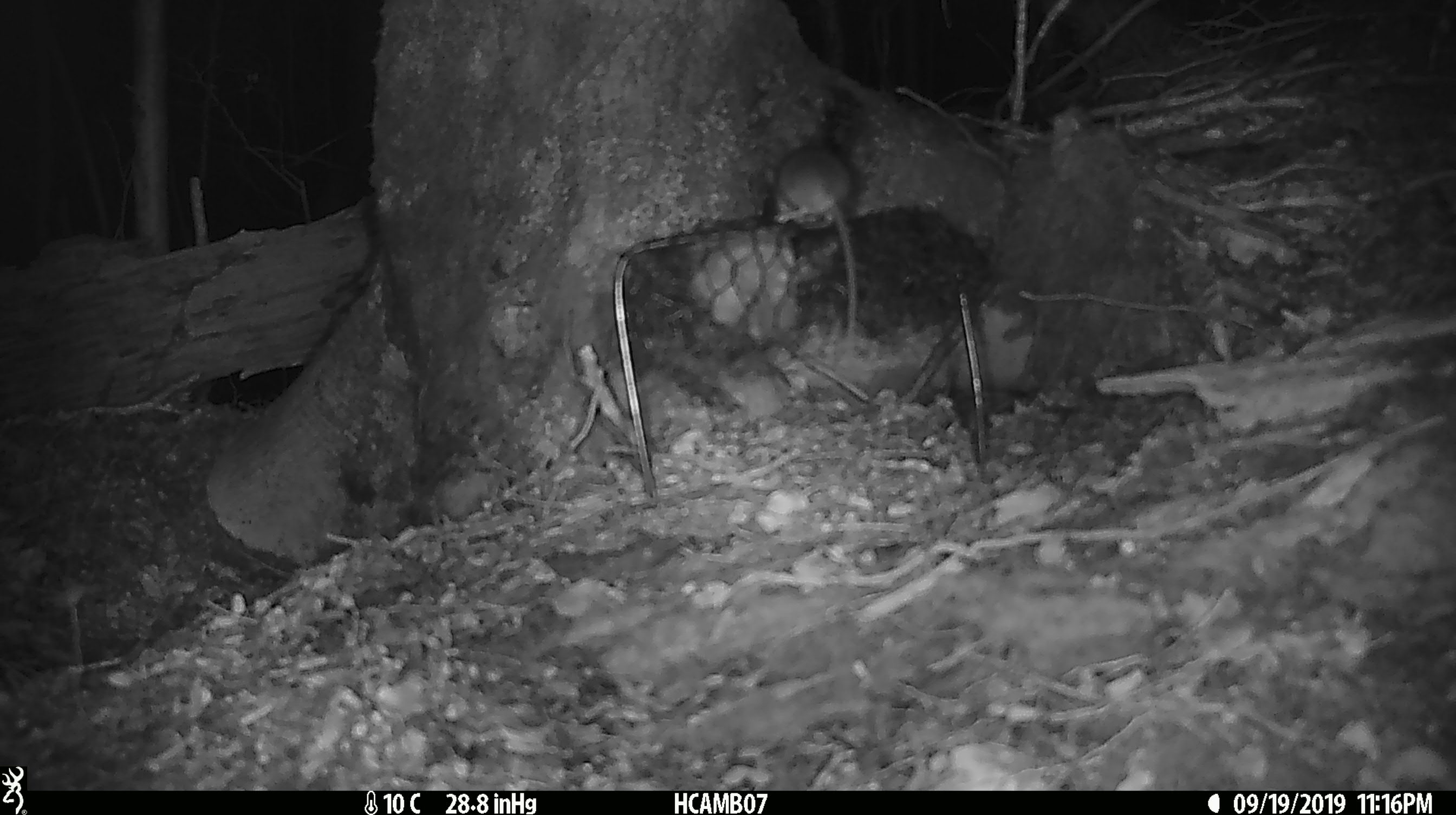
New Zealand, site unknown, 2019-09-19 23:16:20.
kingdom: Animalia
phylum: Chordata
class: Mammalia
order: Rodentia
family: Muridae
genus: Mus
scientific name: Mus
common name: mouse